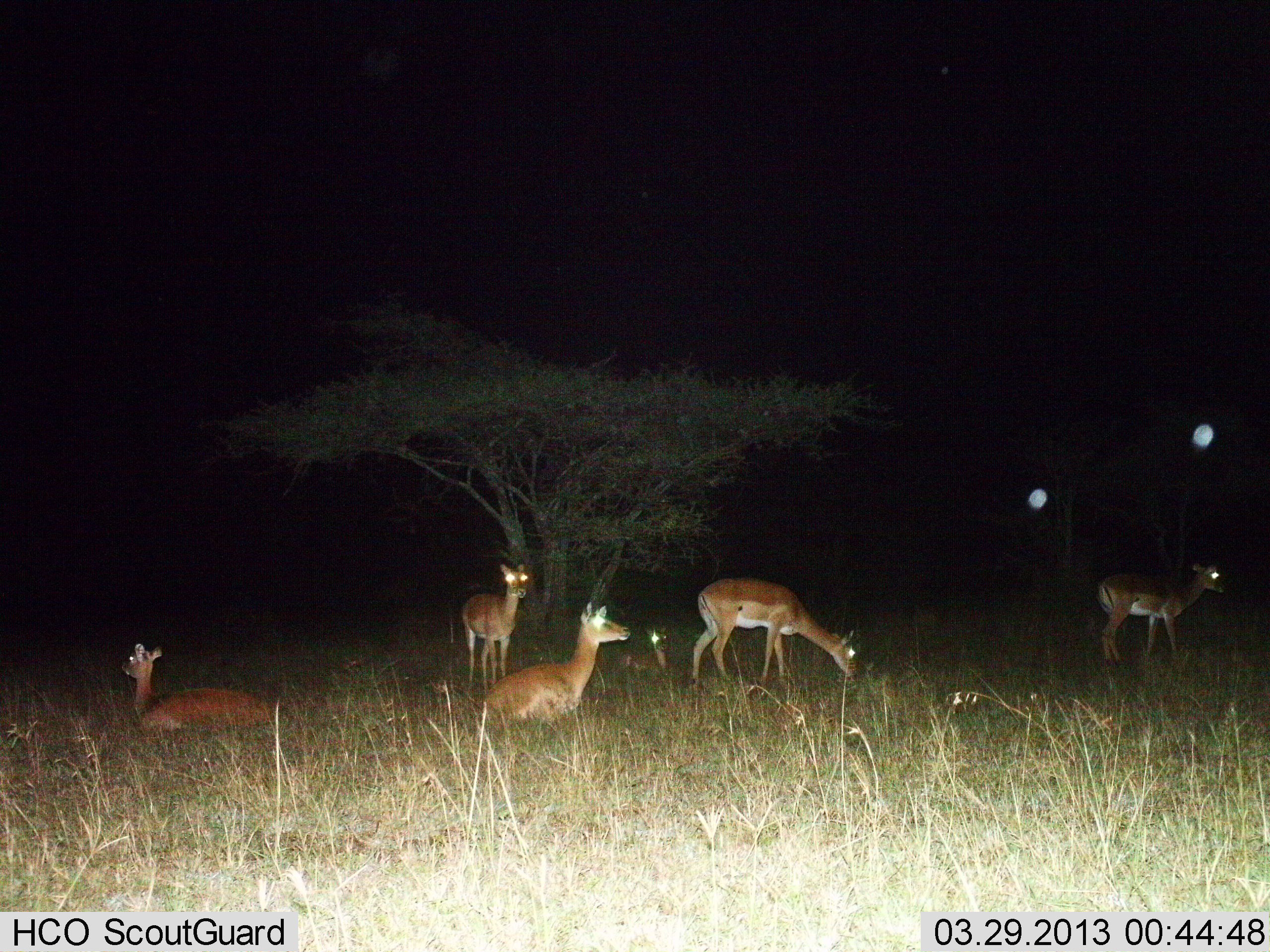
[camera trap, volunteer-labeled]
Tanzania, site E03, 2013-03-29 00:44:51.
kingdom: Animalia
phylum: Chordata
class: Mammalia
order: Artiodactyla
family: Bovidae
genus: Aepyceros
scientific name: Aepyceros melampus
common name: impala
Impala (Aepyceros melampus), count 6. Behavior (volunteer vote fractions): standing 84%, resting 92%, moving 8%, interacting 0%. Young present (vote fraction): 32%. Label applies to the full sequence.